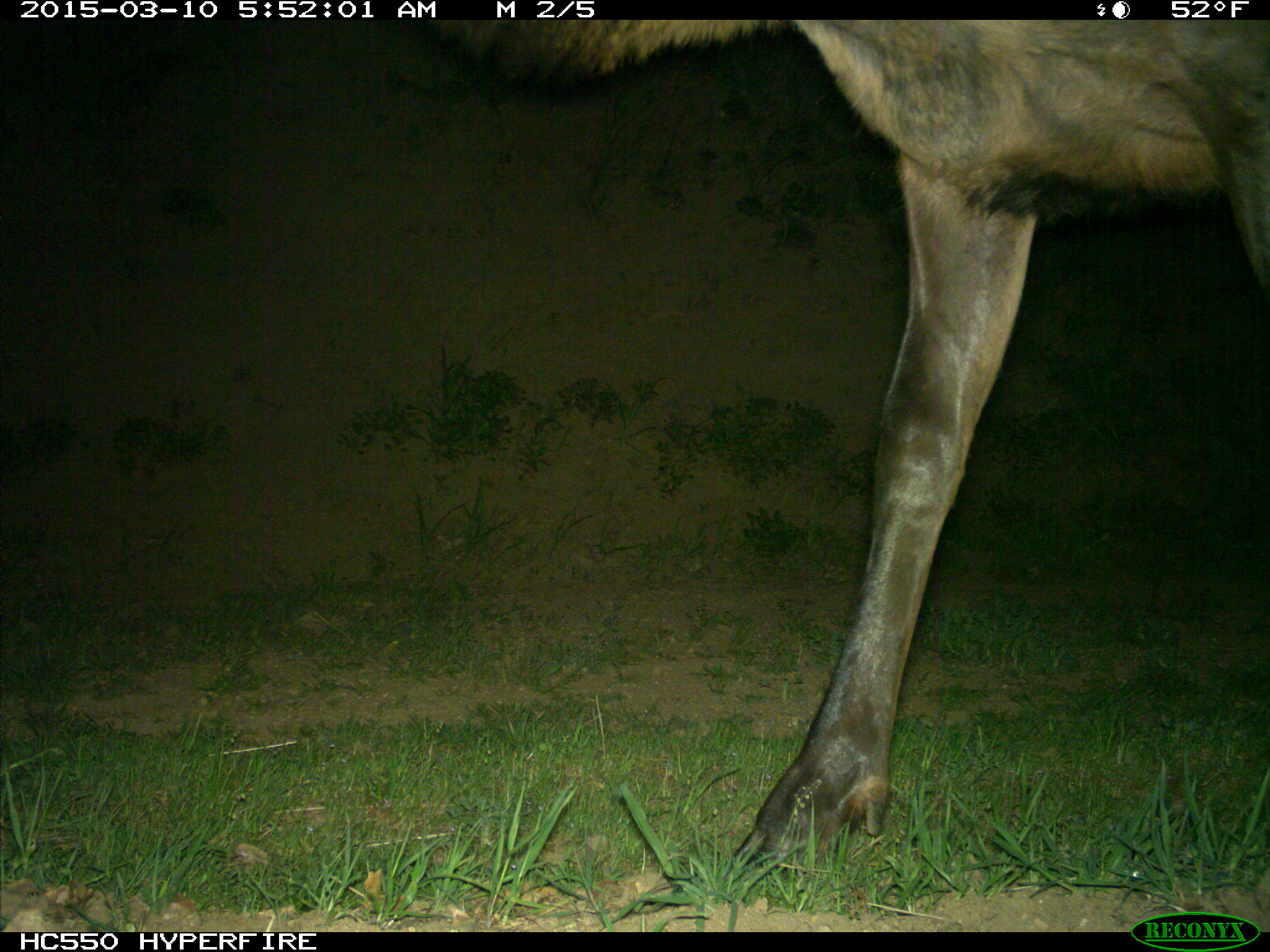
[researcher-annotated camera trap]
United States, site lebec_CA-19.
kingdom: Animalia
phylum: Chordata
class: Mammalia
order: Artiodactyla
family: Cervidae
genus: Cervus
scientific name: Cervus canadensis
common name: elk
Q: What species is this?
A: Cervus canadensis (elk).